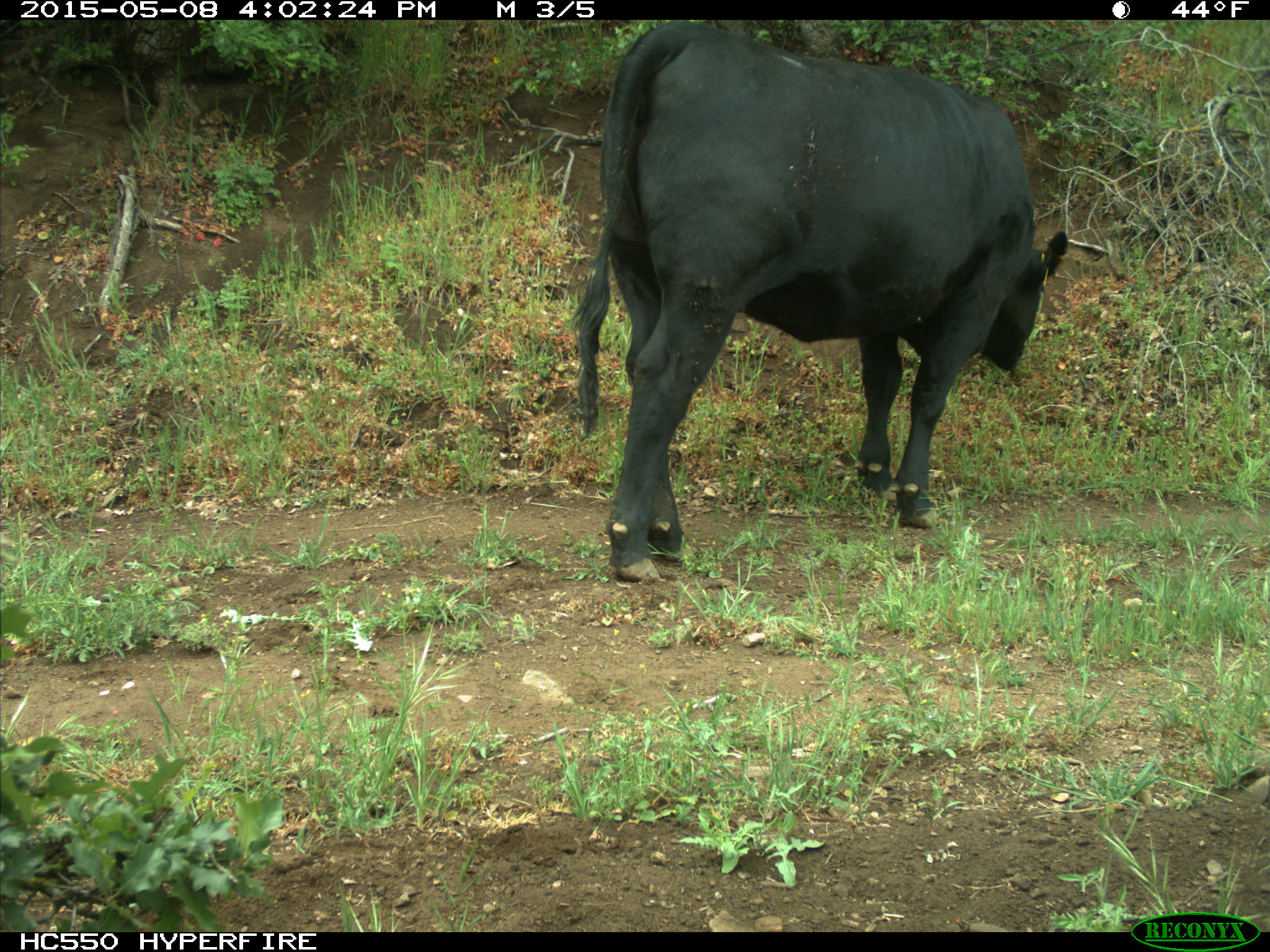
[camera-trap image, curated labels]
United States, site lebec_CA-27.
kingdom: Animalia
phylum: Chordata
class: Mammalia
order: Artiodactyla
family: Bovidae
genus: Bos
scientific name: Bos taurus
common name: domestic cow